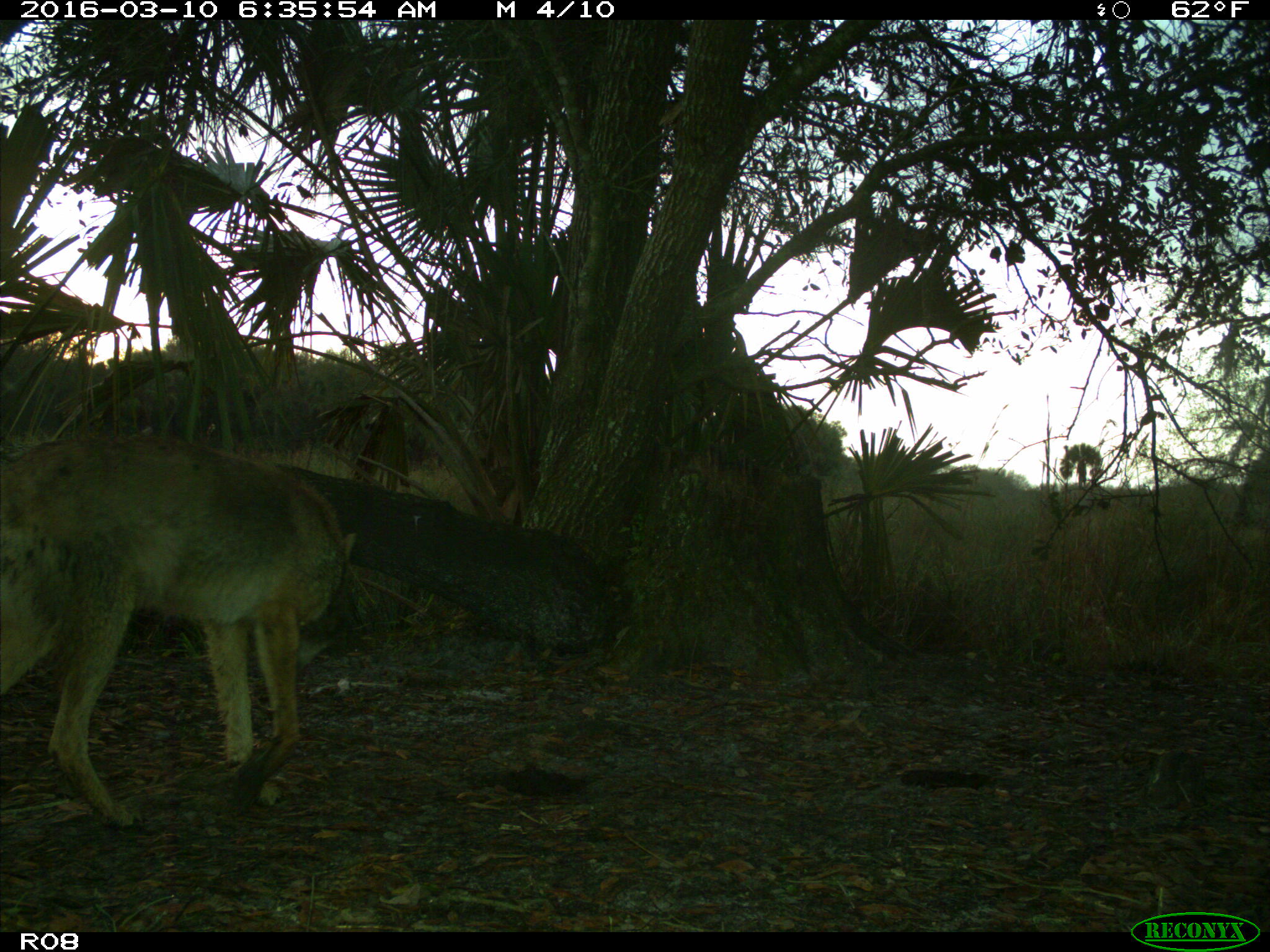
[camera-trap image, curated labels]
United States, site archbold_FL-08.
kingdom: Animalia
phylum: Chordata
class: Mammalia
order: Carnivora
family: Canidae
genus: Canis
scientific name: Canis latrans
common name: coyote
Canis latrans (coyote).